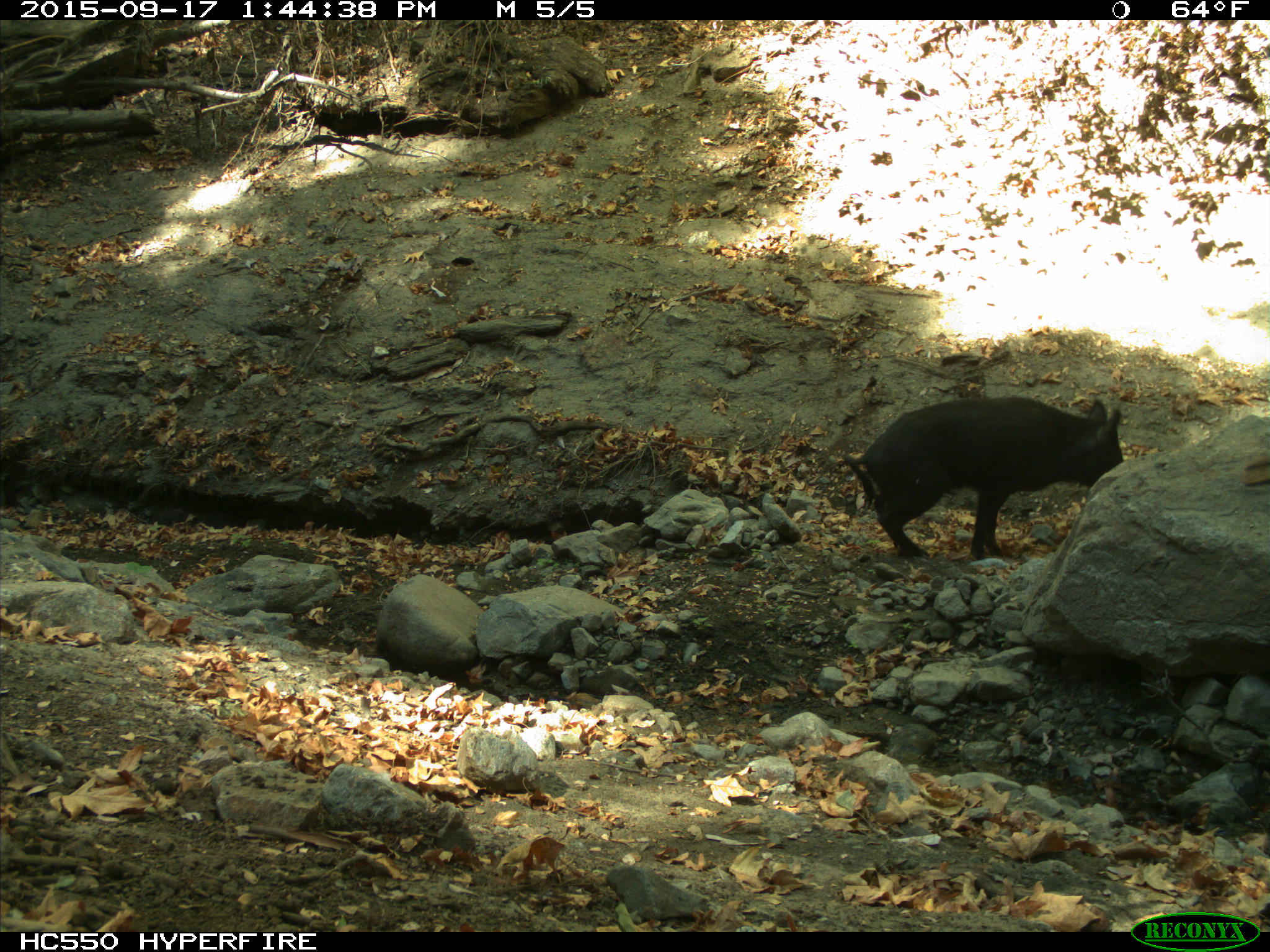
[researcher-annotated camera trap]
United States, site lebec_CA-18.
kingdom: Animalia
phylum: Chordata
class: Mammalia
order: Artiodactyla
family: Suidae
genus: Sus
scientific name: Sus scrofa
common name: wild boar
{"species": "Sus scrofa (wild boar)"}